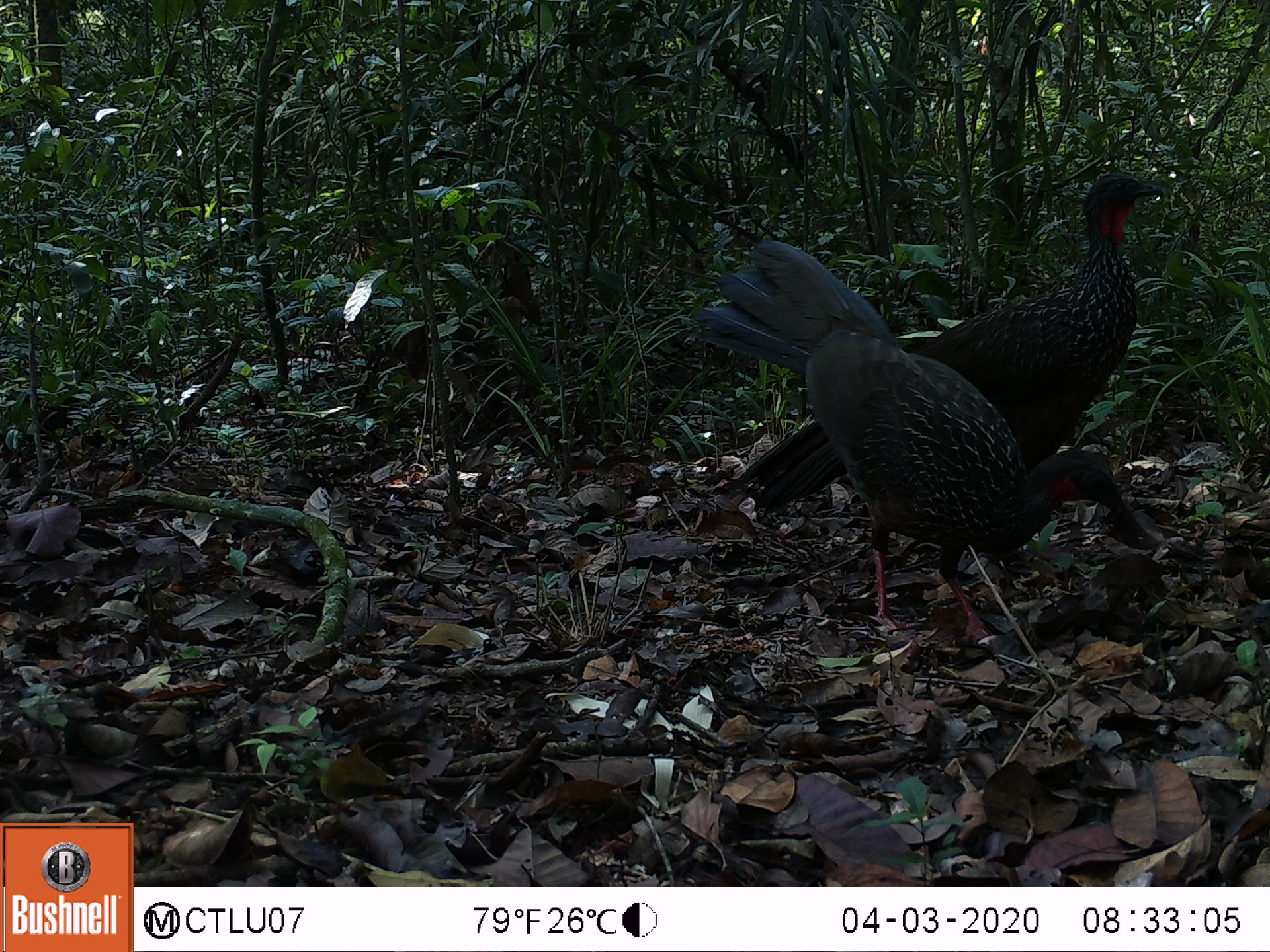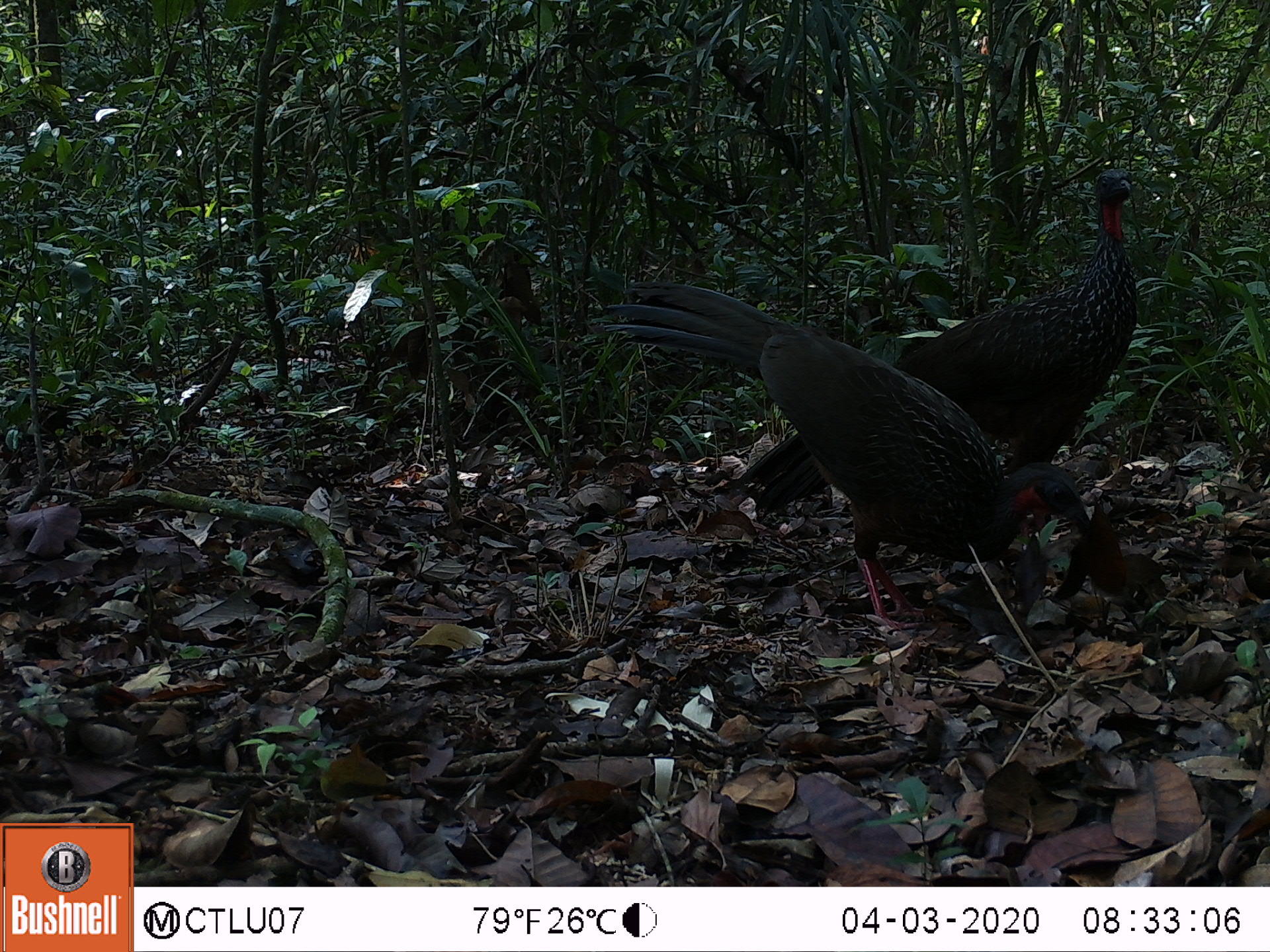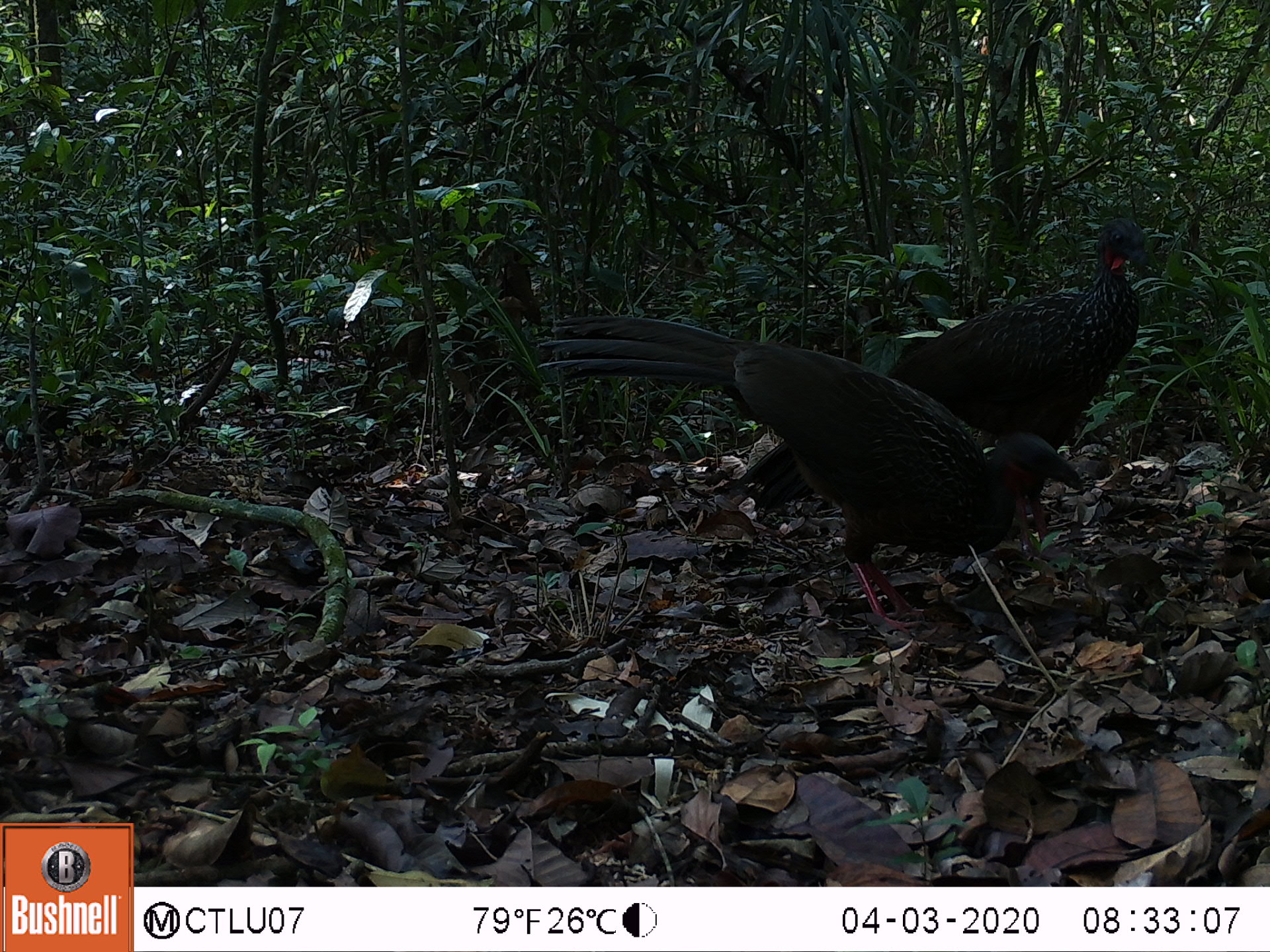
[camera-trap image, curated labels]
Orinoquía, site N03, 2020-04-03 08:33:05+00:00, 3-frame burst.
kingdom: Animalia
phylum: Chordata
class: Aves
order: Galliformes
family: Cracidae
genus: Penelope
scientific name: Penelope jacquacu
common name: spix's guan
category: spixs guan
Spixs guan (spix's guan) (Penelope jacquacu).